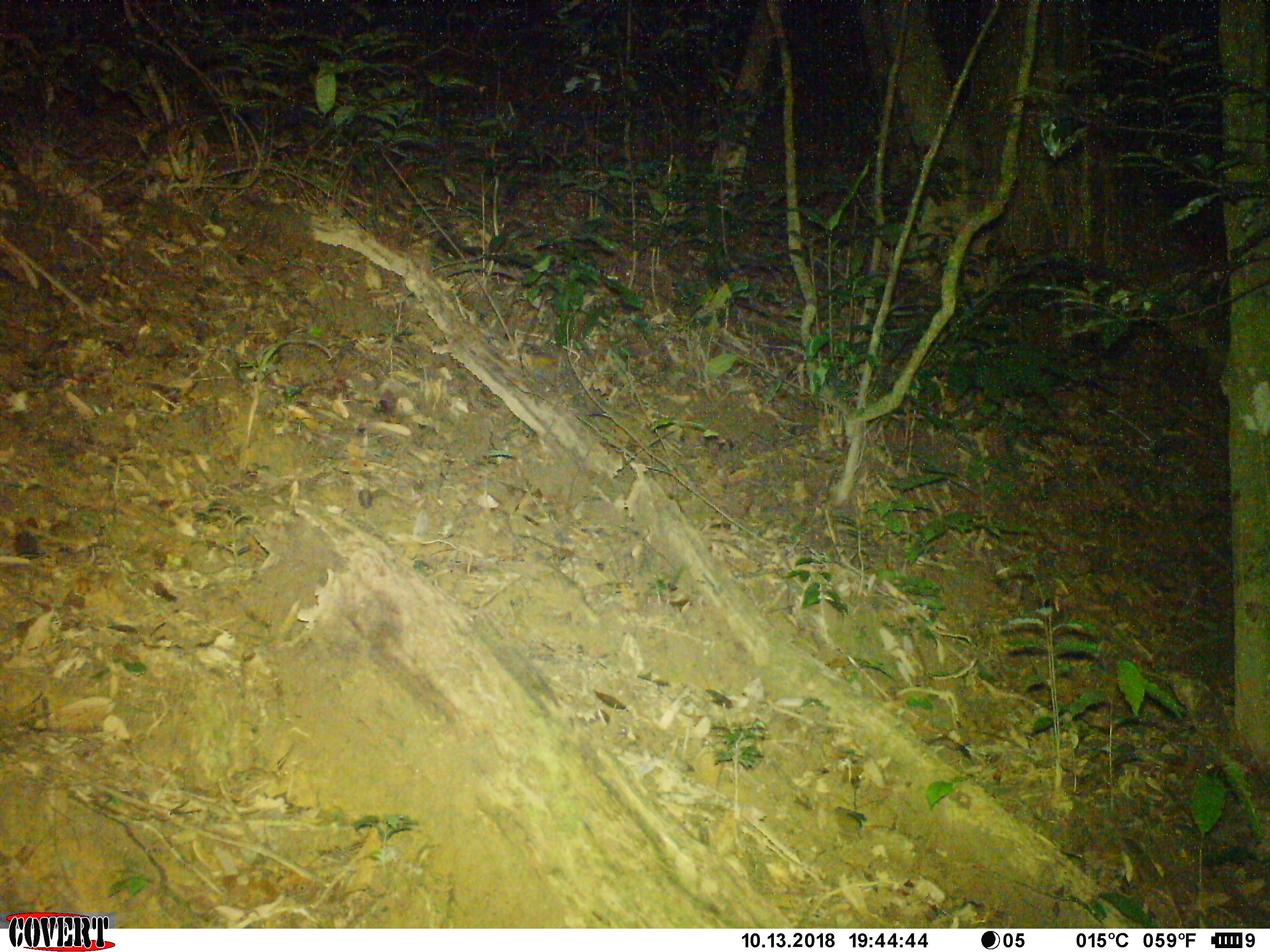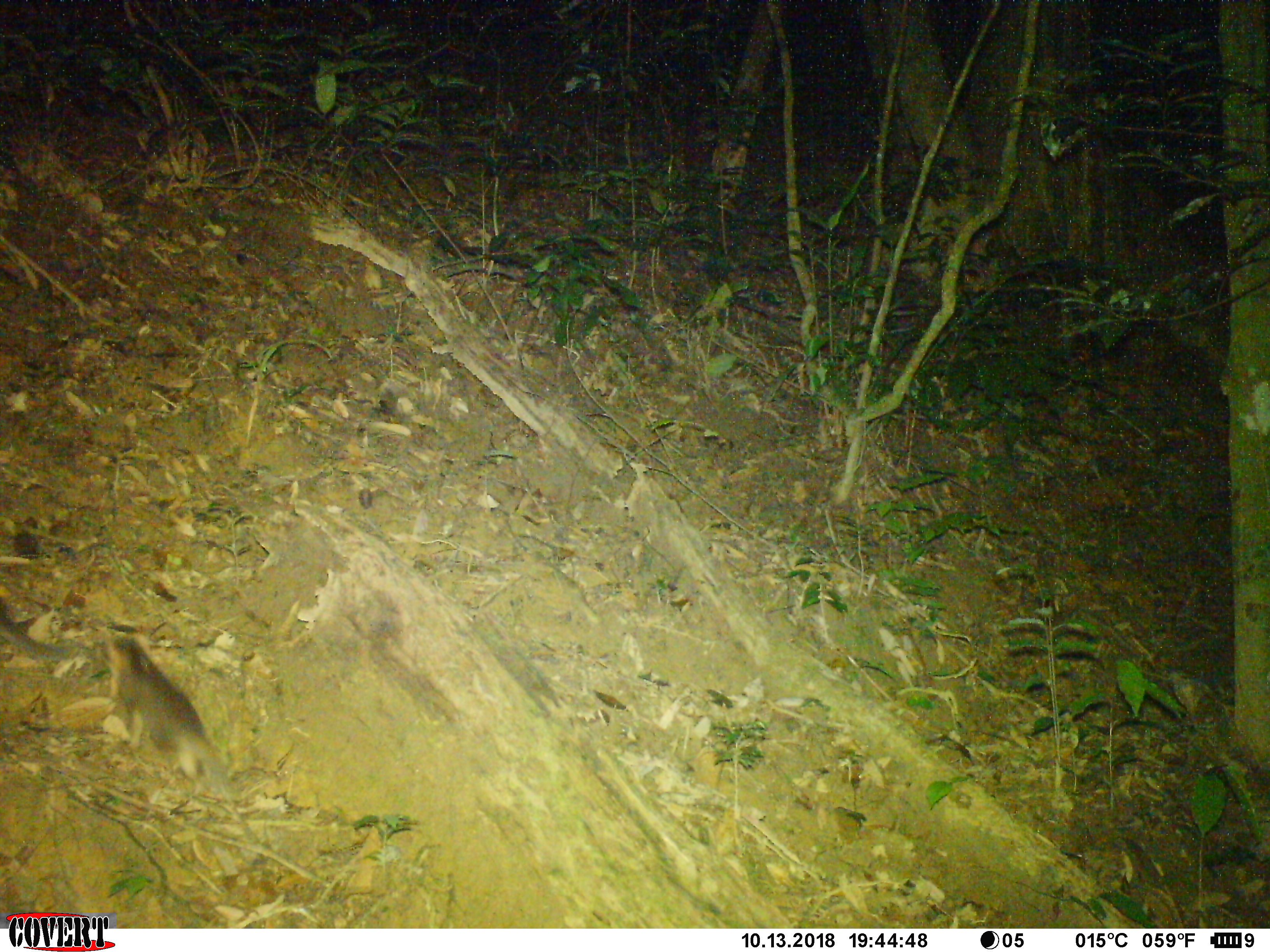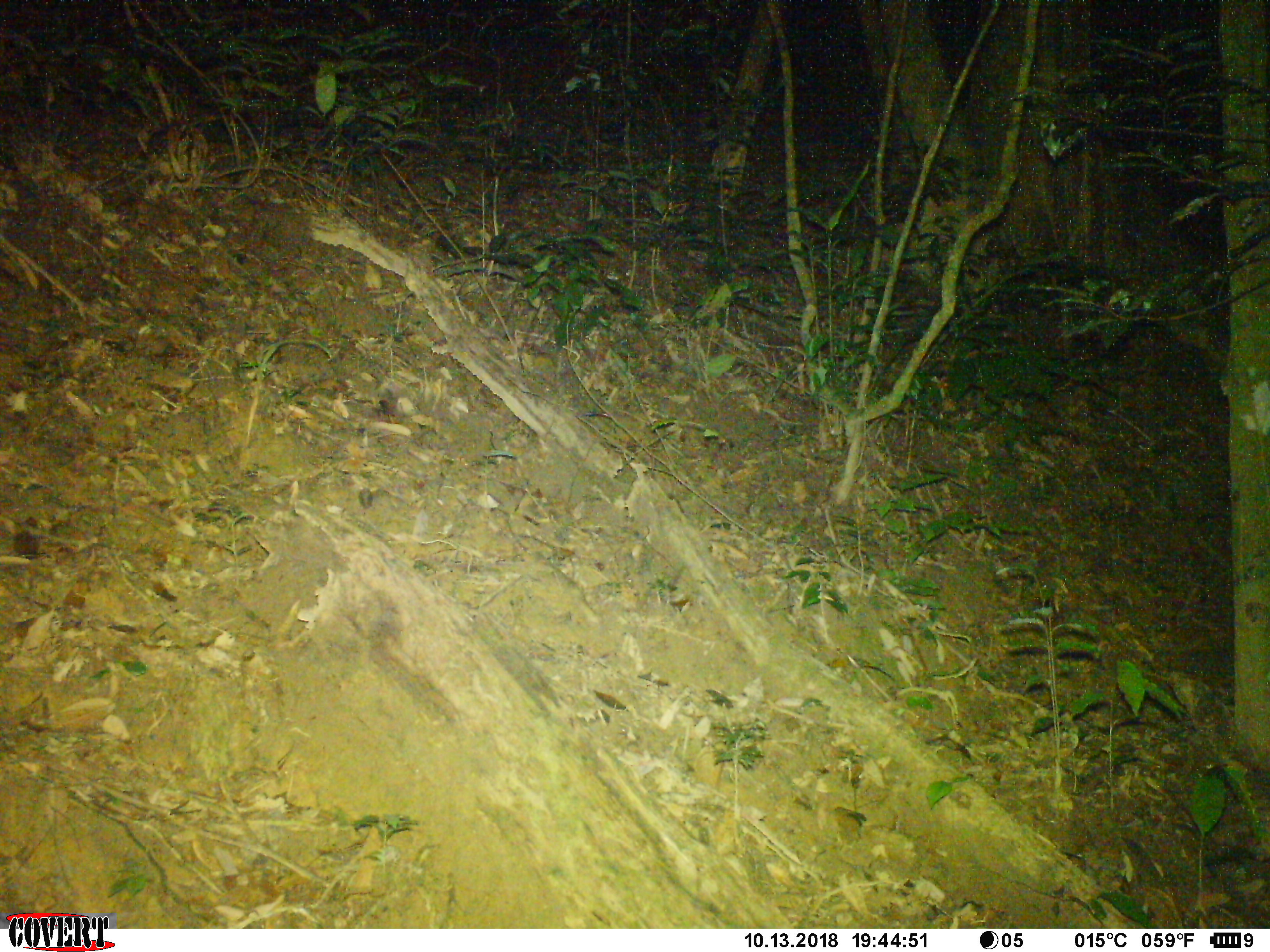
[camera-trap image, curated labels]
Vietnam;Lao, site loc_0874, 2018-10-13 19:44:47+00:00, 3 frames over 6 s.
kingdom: Animalia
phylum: Chordata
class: Mammalia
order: Carnivora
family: Mustelidae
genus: Melogale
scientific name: Melogale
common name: ferret badger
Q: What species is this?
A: Ferret badger (Melogale).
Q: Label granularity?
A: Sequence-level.